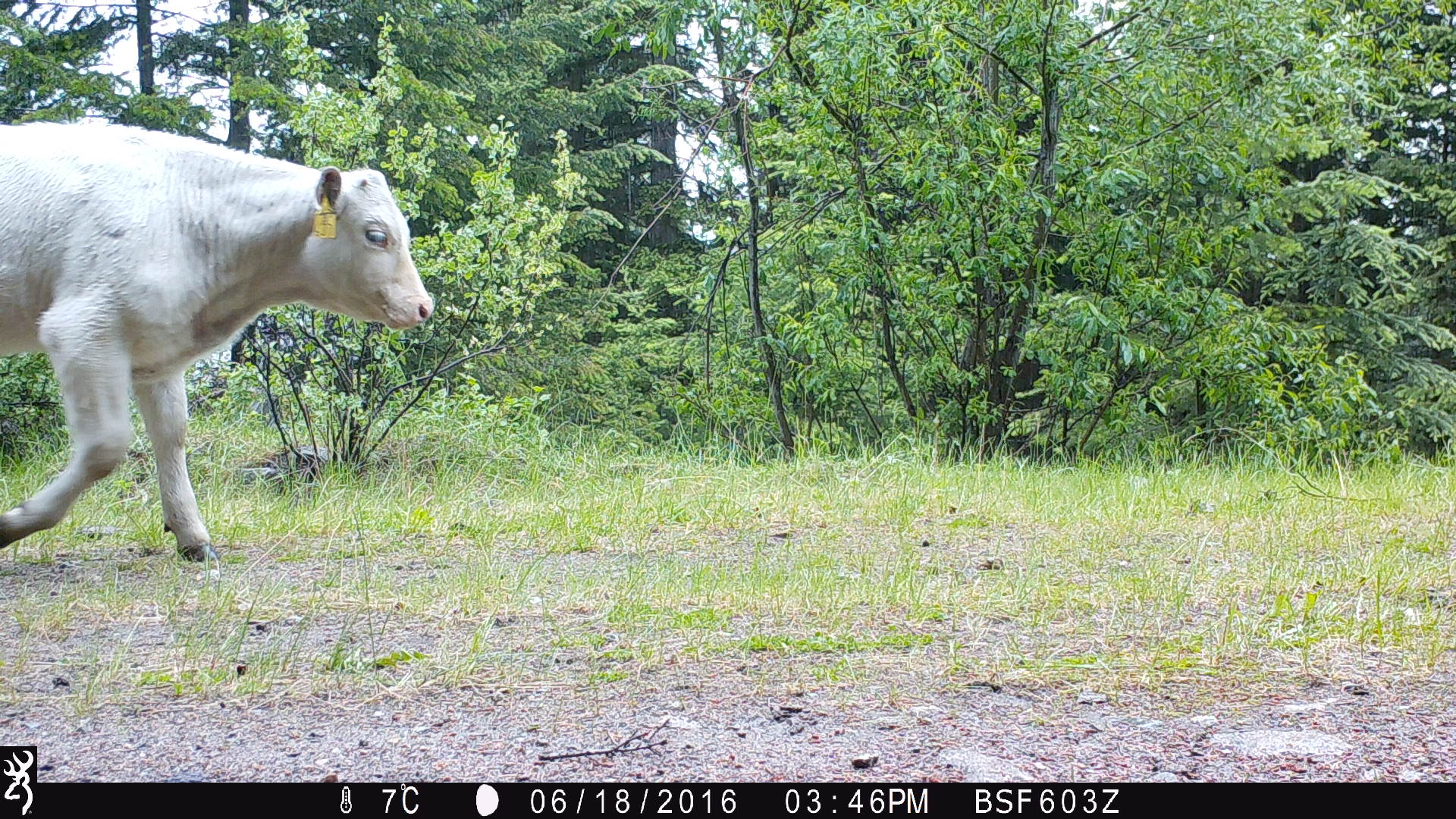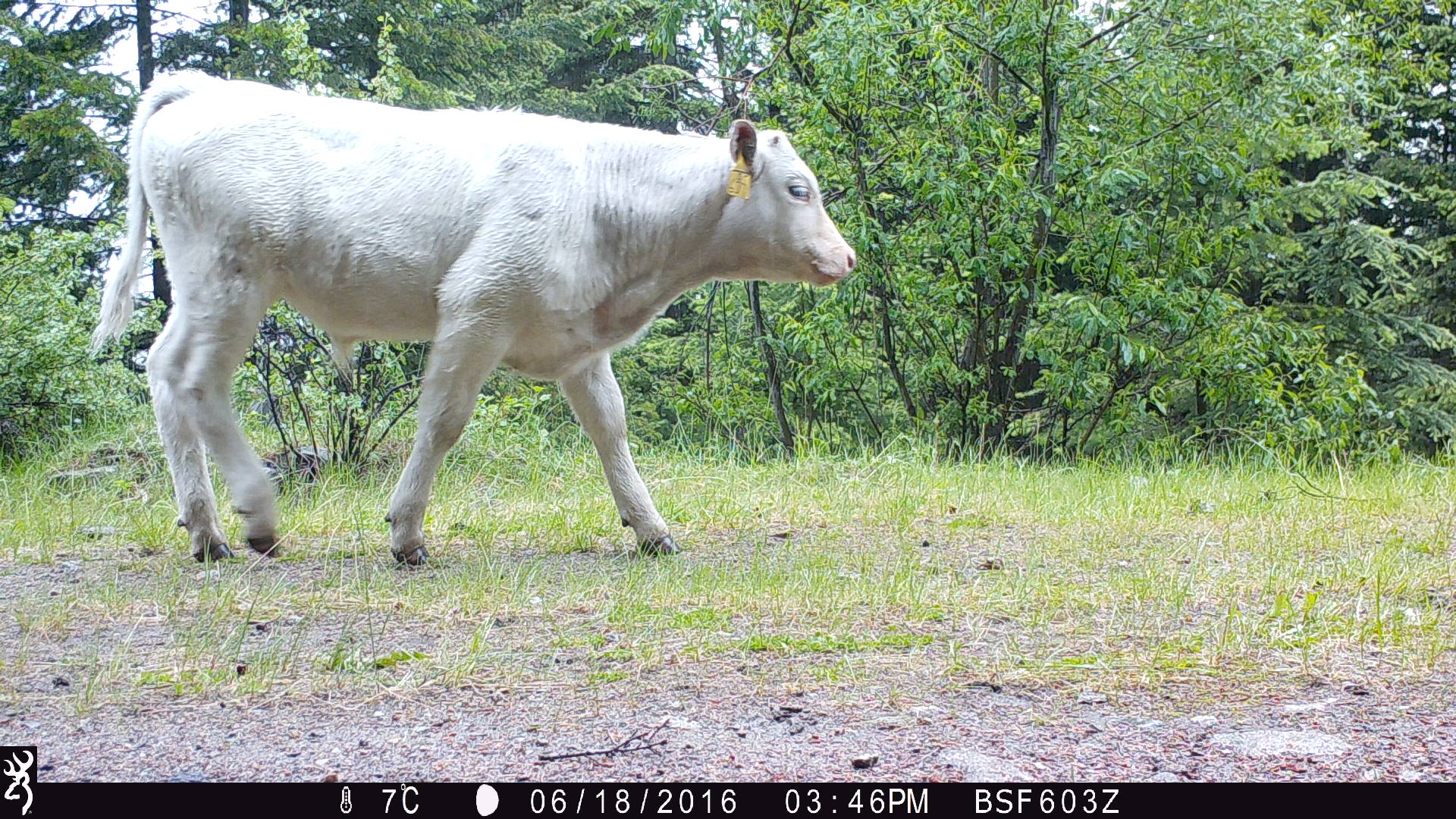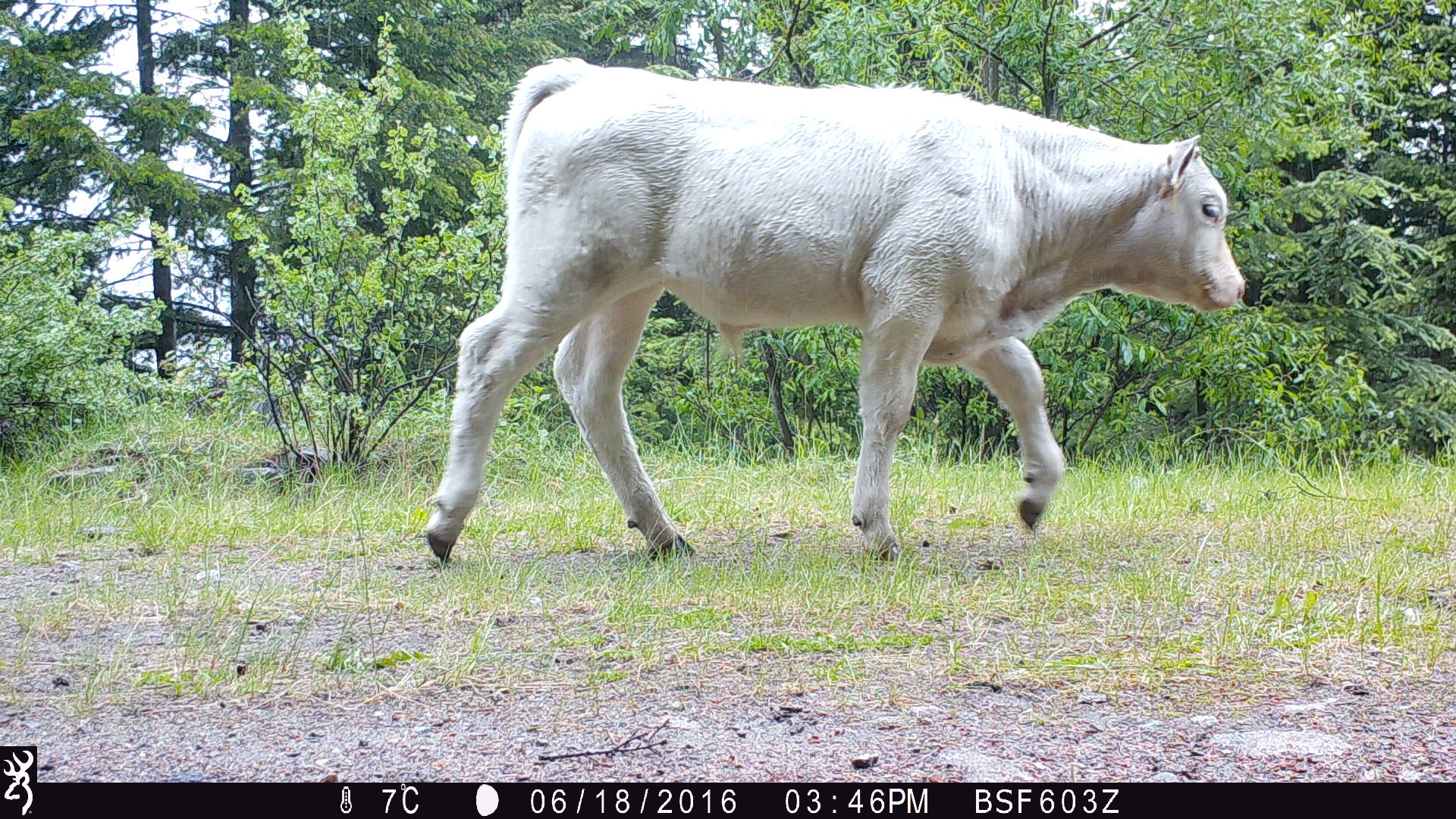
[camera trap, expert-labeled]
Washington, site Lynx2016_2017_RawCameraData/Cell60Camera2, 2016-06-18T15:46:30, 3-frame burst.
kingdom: Animalia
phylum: Chordata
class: Mammalia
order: Artiodactyla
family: Bovidae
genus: Bos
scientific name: Bos taurus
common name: domestic cattle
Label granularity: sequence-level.